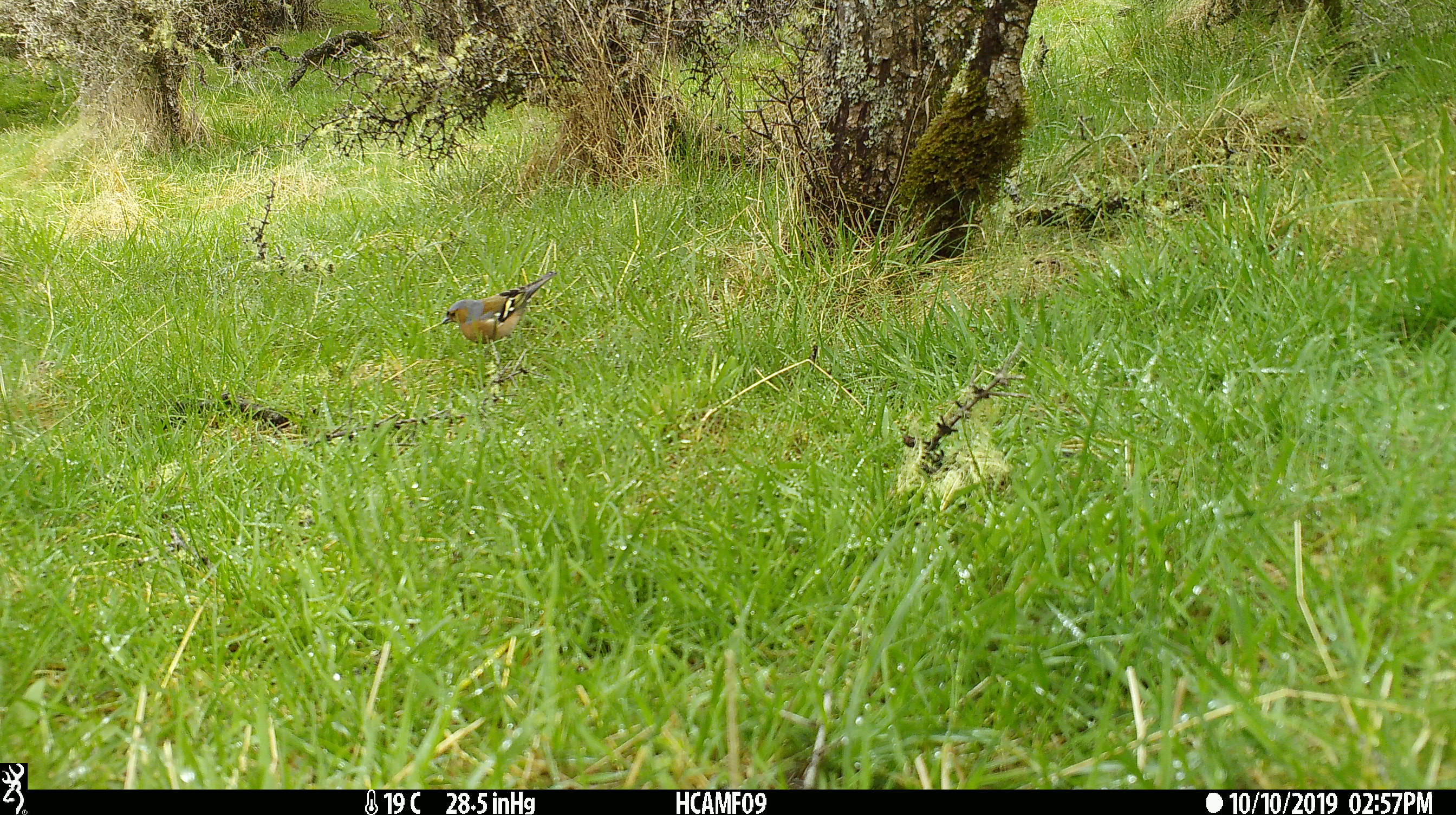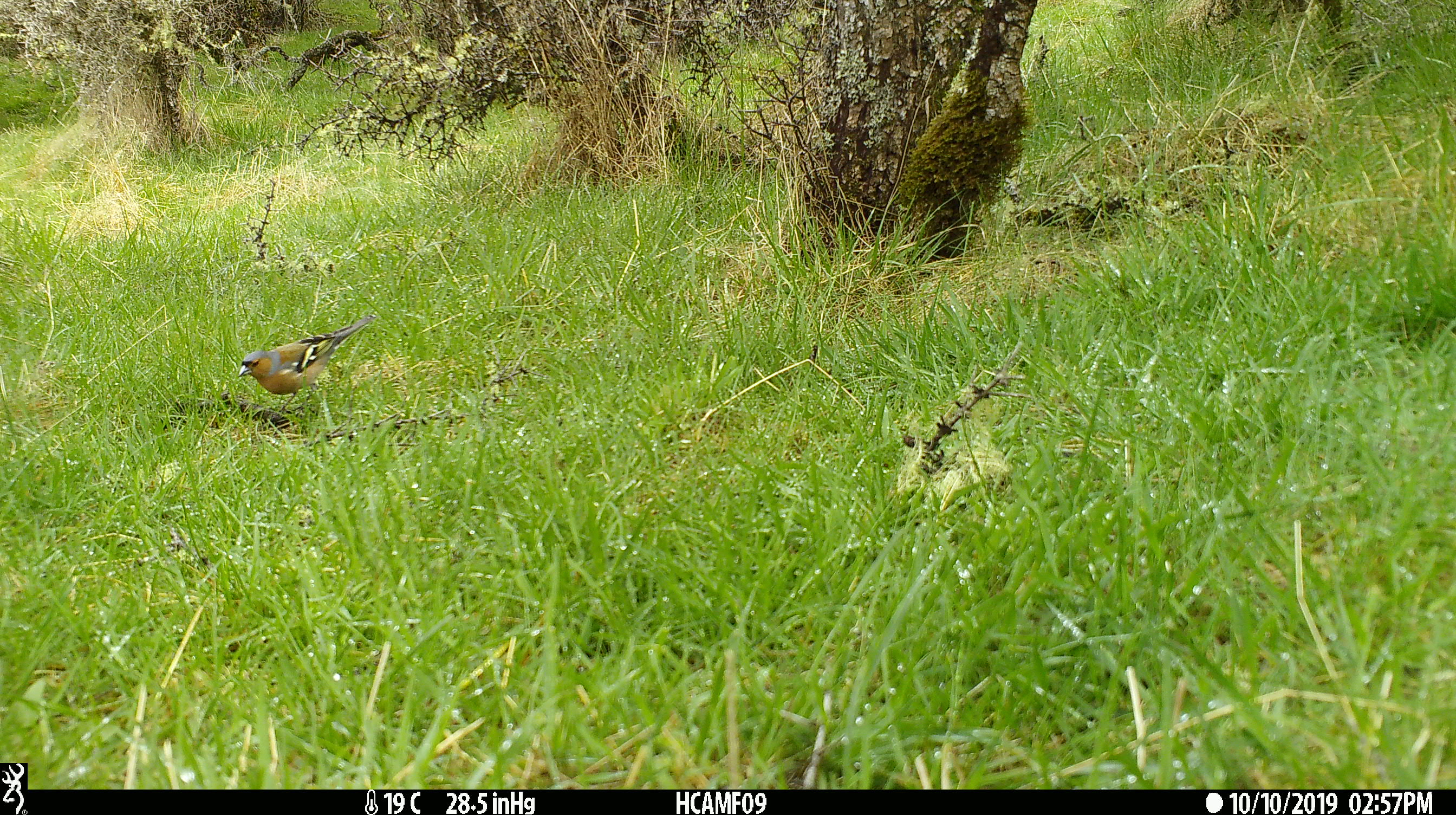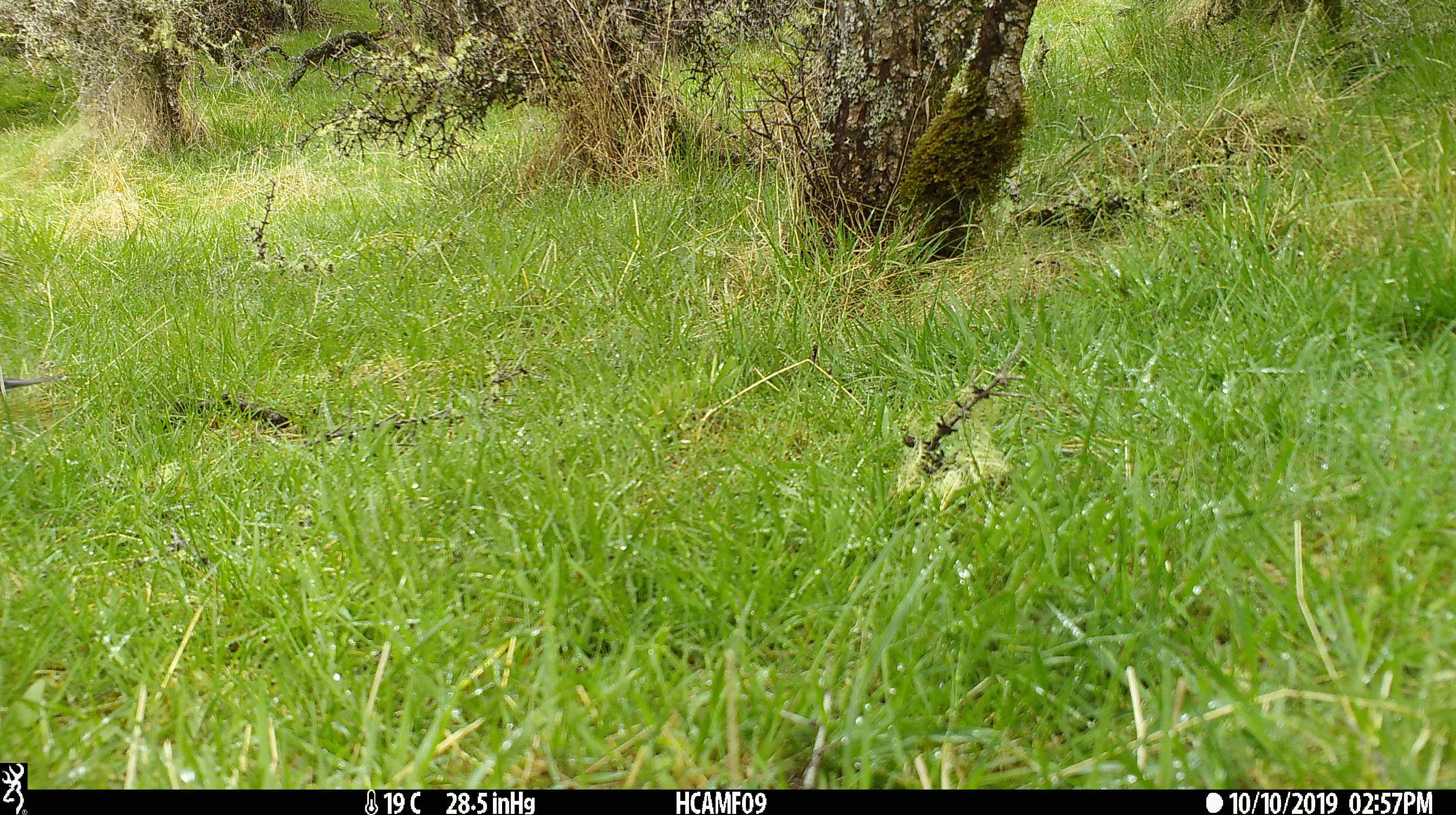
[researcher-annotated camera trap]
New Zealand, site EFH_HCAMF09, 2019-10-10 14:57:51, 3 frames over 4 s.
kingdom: Animalia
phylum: Chordata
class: Aves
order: Passeriformes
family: Fringillidae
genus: Fringilla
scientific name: Fringilla coelebs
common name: common chaffinch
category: chaffinch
Chaffinch (common chaffinch) (Fringilla coelebs).